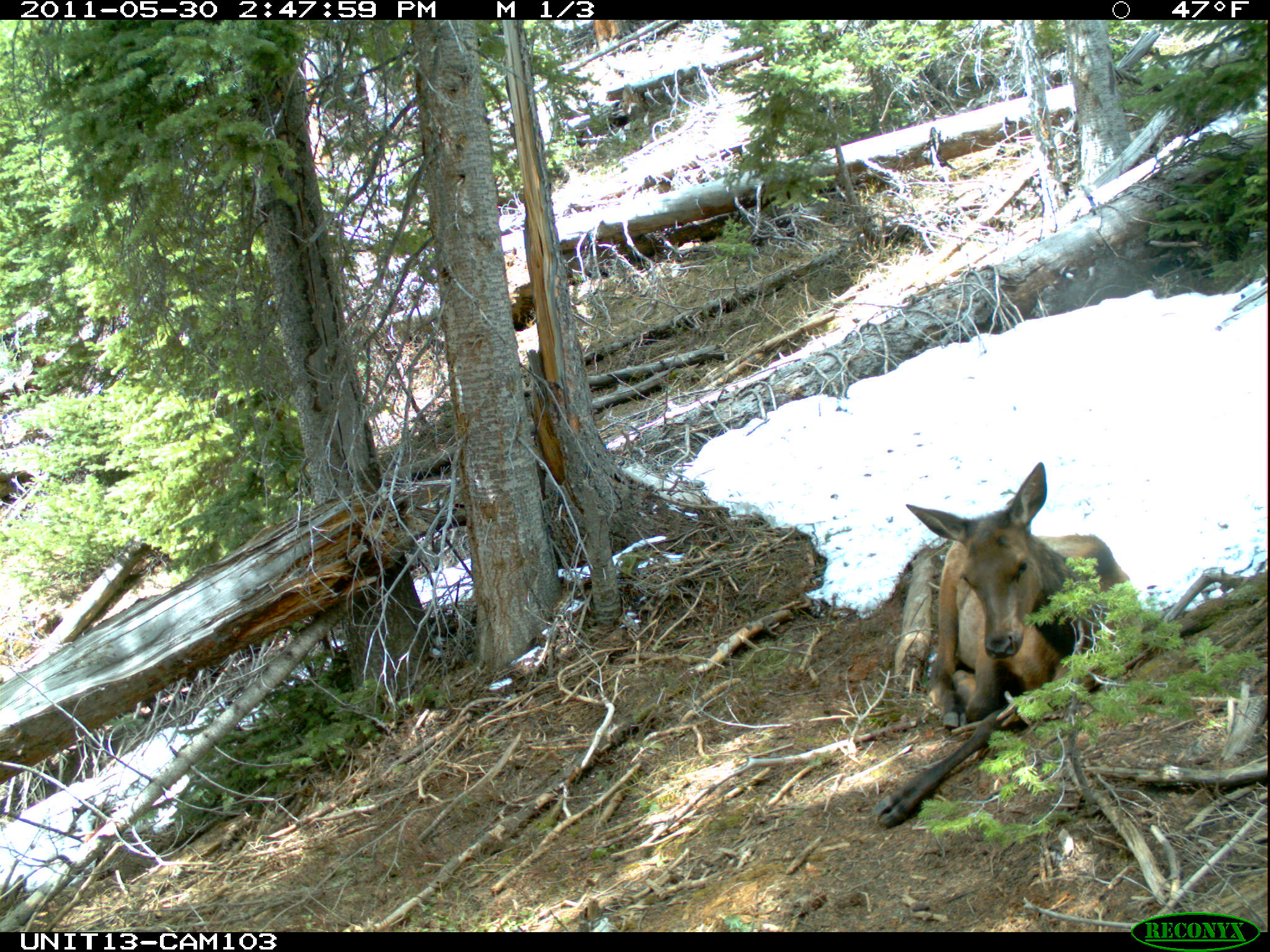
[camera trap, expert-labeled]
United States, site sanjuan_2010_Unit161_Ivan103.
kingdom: Animalia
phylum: Chordata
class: Mammalia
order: Artiodactyla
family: Cervidae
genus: Cervus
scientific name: Cervus elaphus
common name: red deer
Cervus elaphus (red deer).